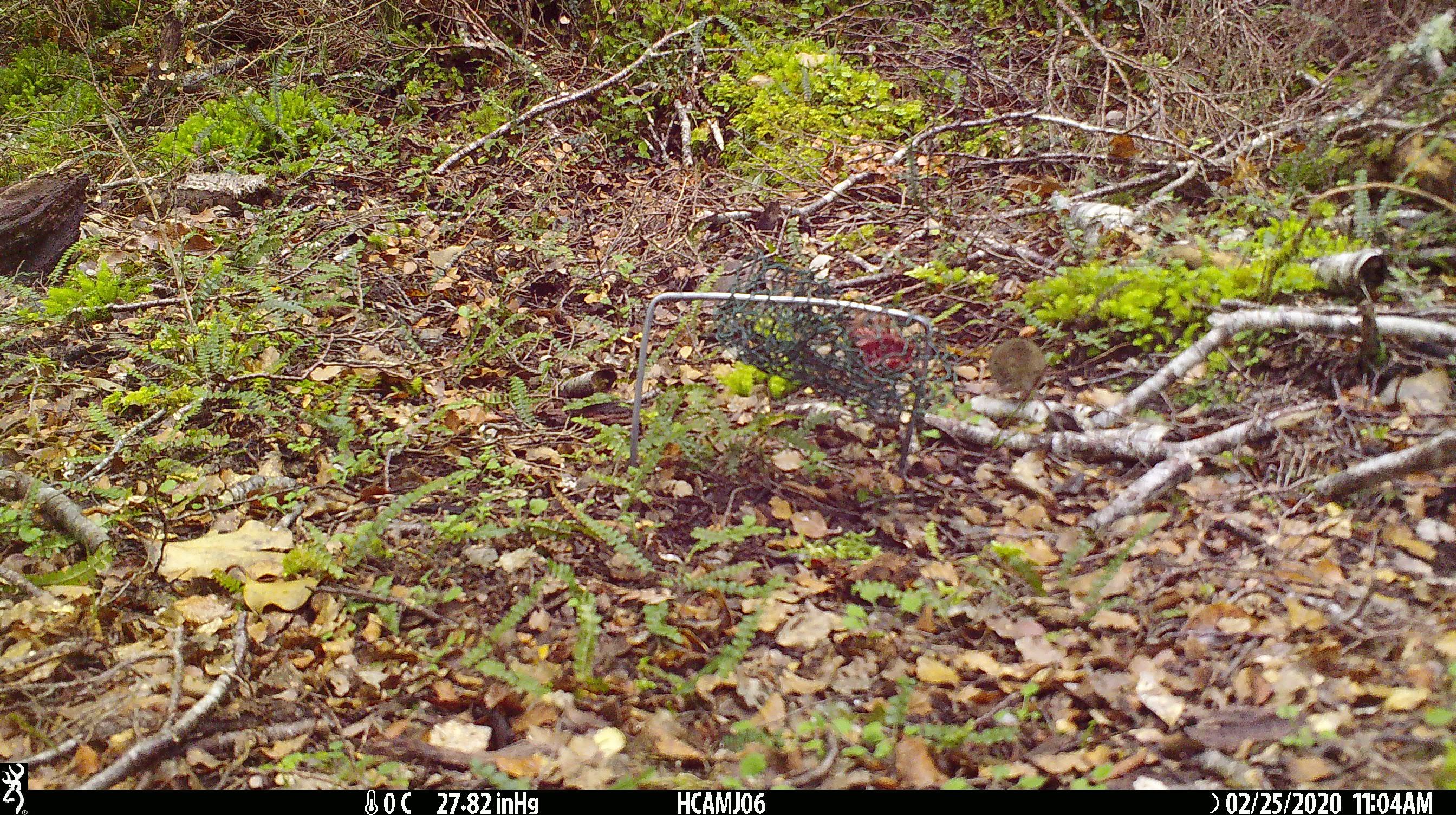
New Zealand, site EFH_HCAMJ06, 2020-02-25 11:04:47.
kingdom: Animalia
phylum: Chordata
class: Mammalia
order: Rodentia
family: Muridae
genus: Mus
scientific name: Mus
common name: mouse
Mouse (Mus).